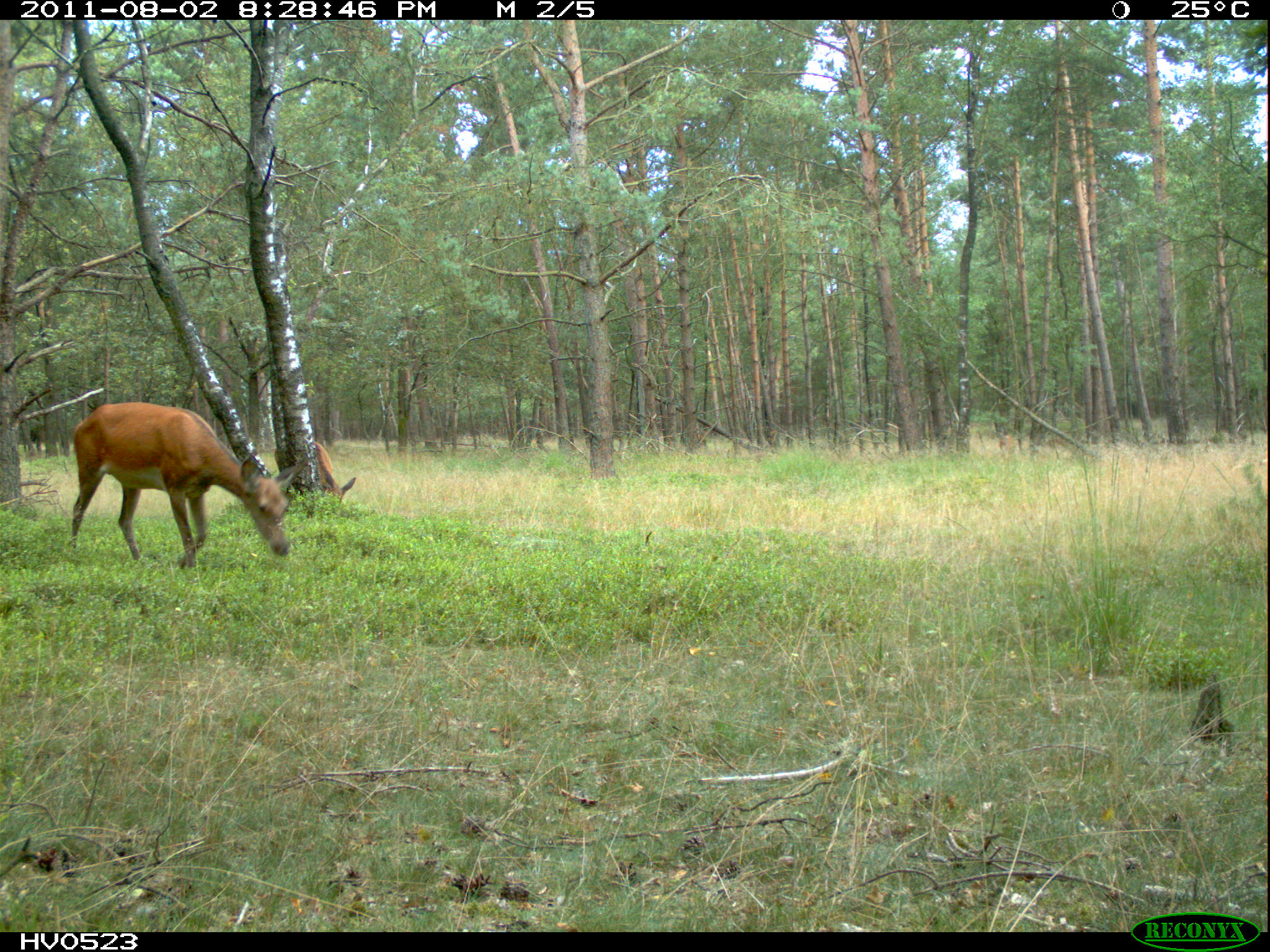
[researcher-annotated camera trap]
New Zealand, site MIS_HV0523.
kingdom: Animalia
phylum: Chordata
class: Mammalia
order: Artiodactyla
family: Cervidae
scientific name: Cervidae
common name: deer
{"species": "deer (Cervidae)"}